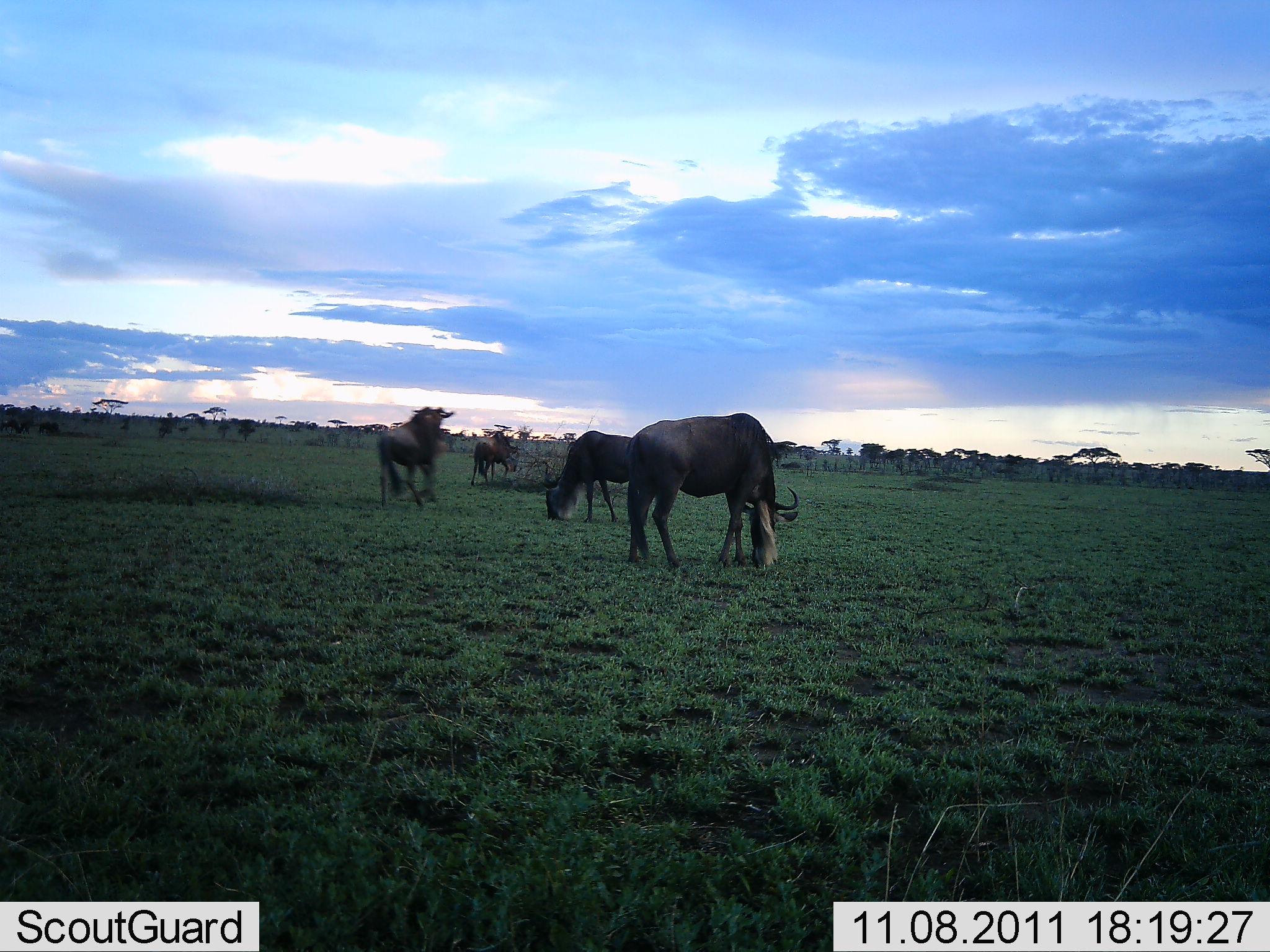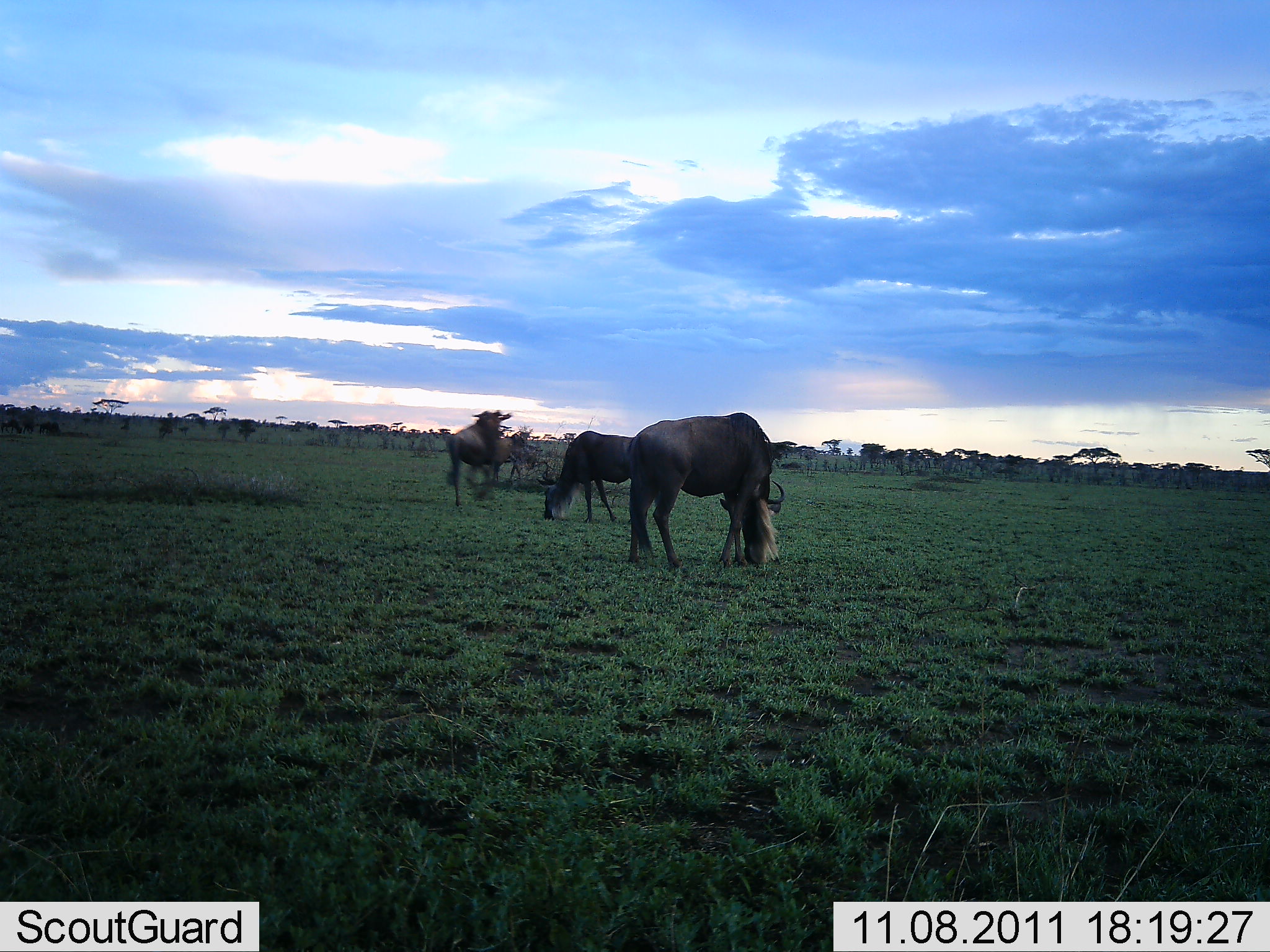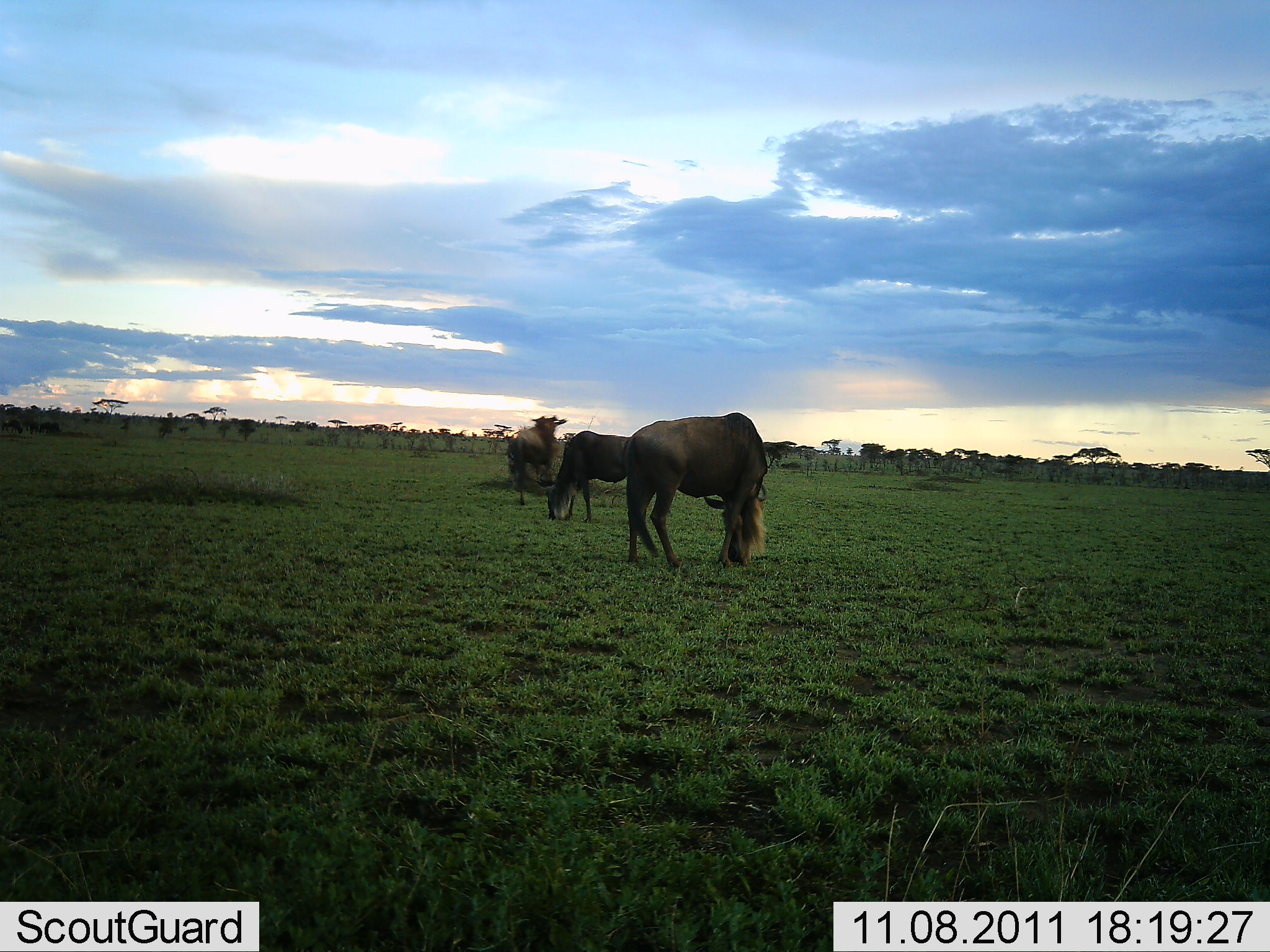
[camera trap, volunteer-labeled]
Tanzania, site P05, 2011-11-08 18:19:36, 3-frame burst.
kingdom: Animalia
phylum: Chordata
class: Mammalia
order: Artiodactyla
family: Bovidae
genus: Connochaetes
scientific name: Connochaetes taurinus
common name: blue wildebeest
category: wildebeest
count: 4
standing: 40%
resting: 0%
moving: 90%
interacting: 0%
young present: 0%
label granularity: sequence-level